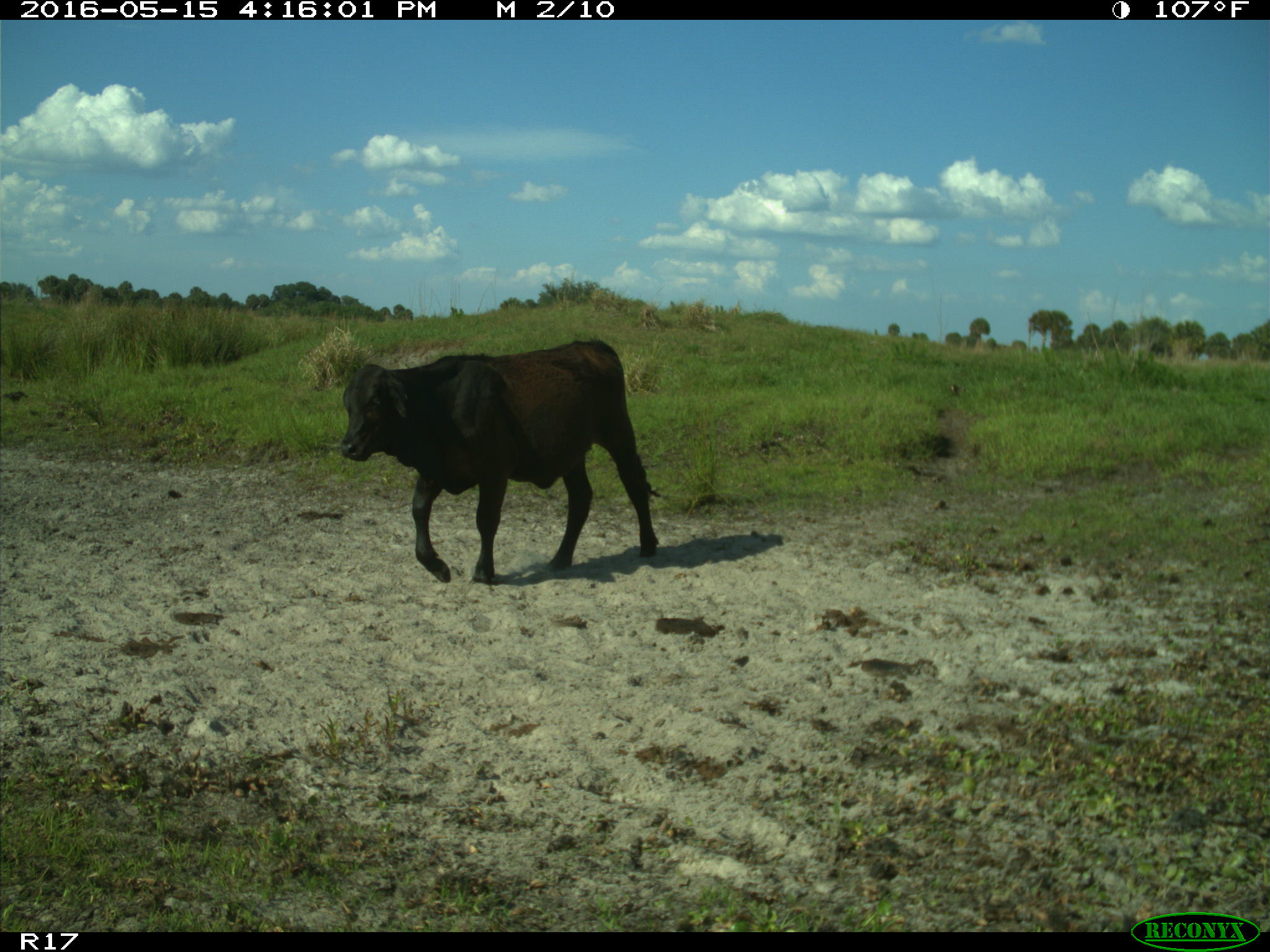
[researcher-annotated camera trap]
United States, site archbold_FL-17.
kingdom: Animalia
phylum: Chordata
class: Mammalia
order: Artiodactyla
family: Bovidae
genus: Bos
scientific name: Bos taurus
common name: domestic cow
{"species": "Bos taurus (domestic cow)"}